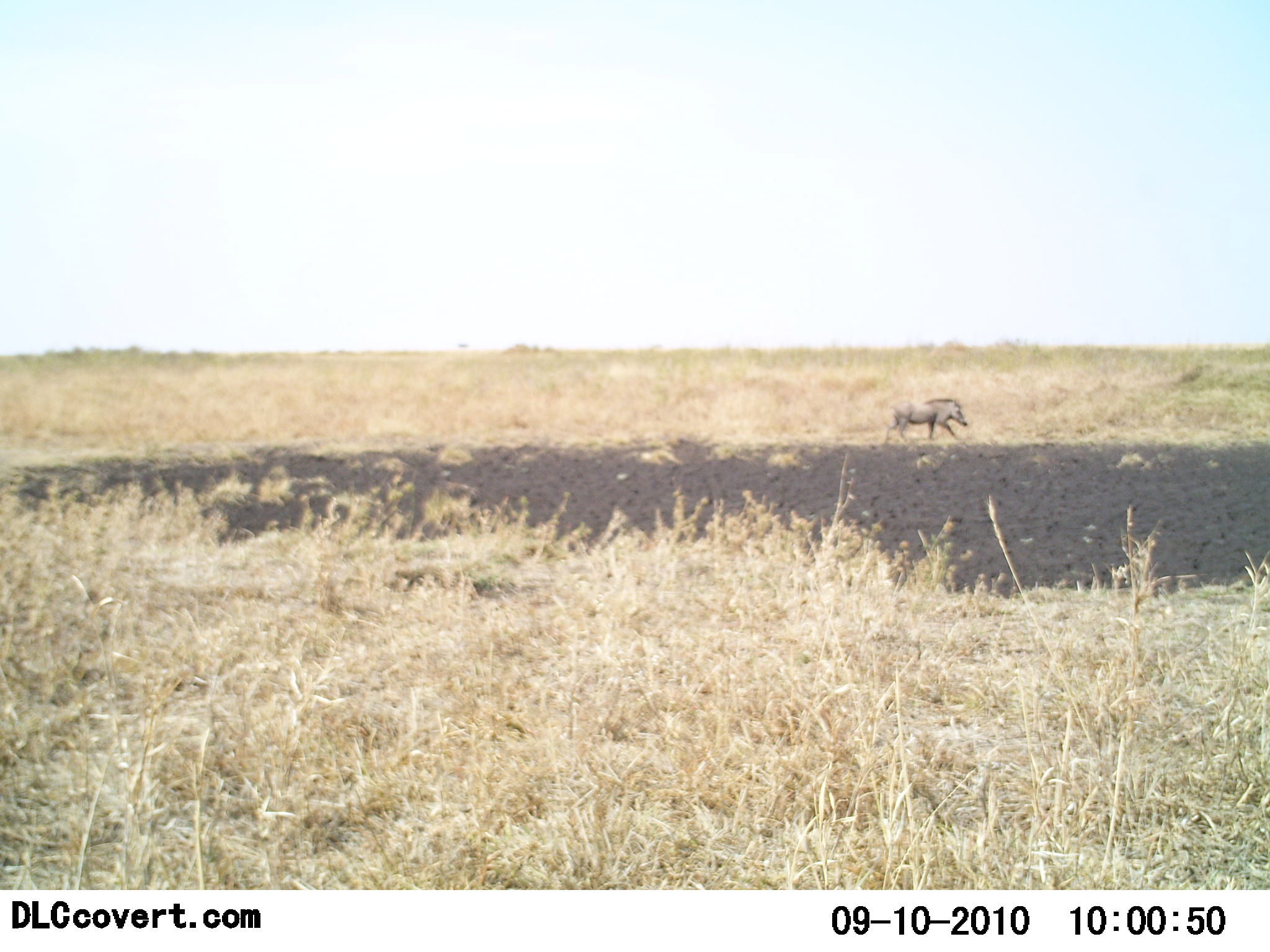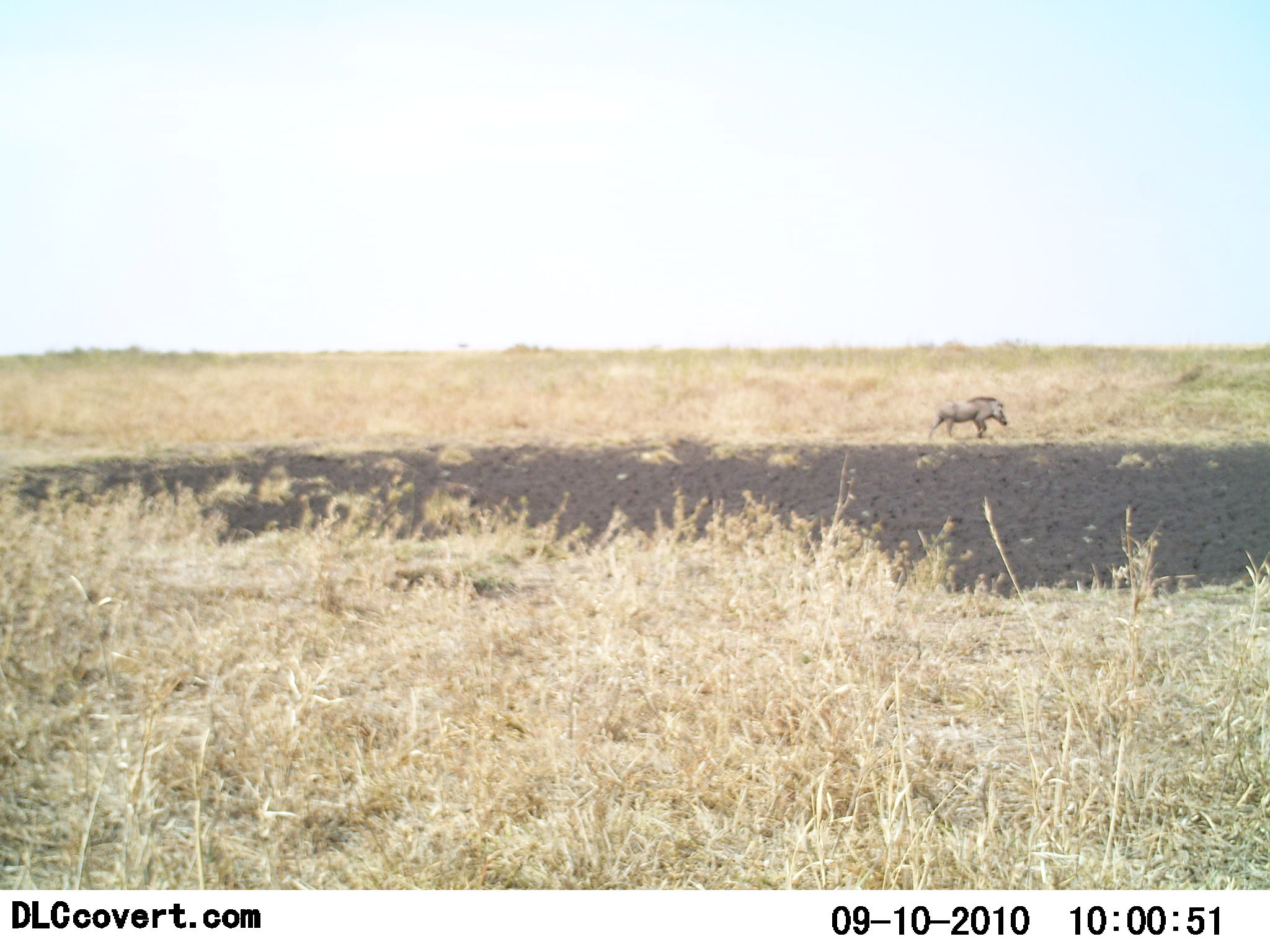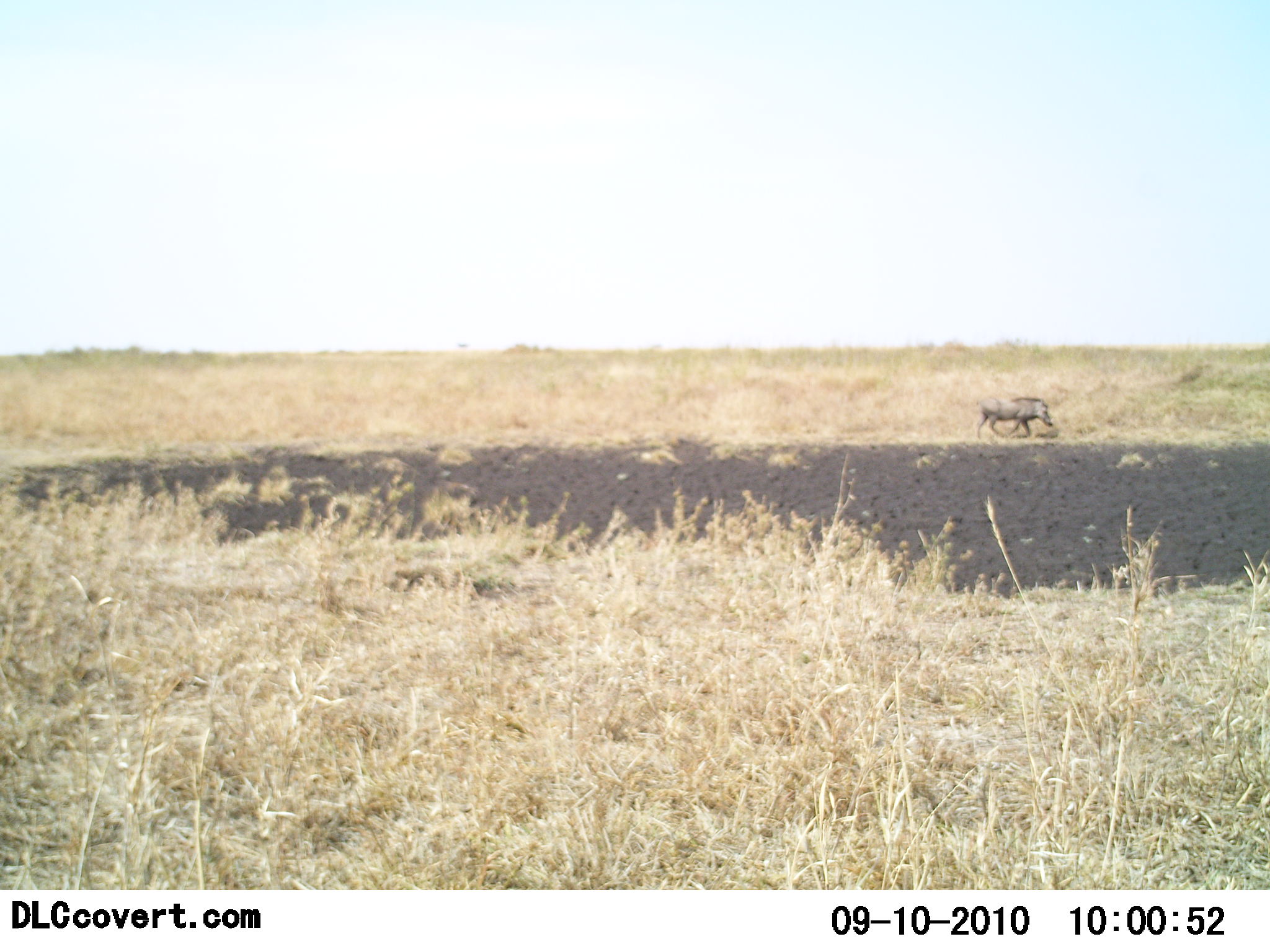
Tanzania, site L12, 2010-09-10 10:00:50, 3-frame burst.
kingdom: Animalia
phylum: Chordata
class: Mammalia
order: Artiodactyla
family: Suidae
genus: Phacochoerus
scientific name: Phacochoerus africanus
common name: warthog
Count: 1.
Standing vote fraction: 6%.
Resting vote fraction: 0%.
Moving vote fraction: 100%.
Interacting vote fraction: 0%.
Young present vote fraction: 0%.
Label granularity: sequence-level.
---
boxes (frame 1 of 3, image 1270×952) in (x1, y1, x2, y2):
animal: (883, 397, 969, 443)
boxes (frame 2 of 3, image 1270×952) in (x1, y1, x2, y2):
animal: (925, 396, 1008, 442)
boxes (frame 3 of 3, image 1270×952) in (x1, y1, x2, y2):
animal: (975, 396, 1054, 439)